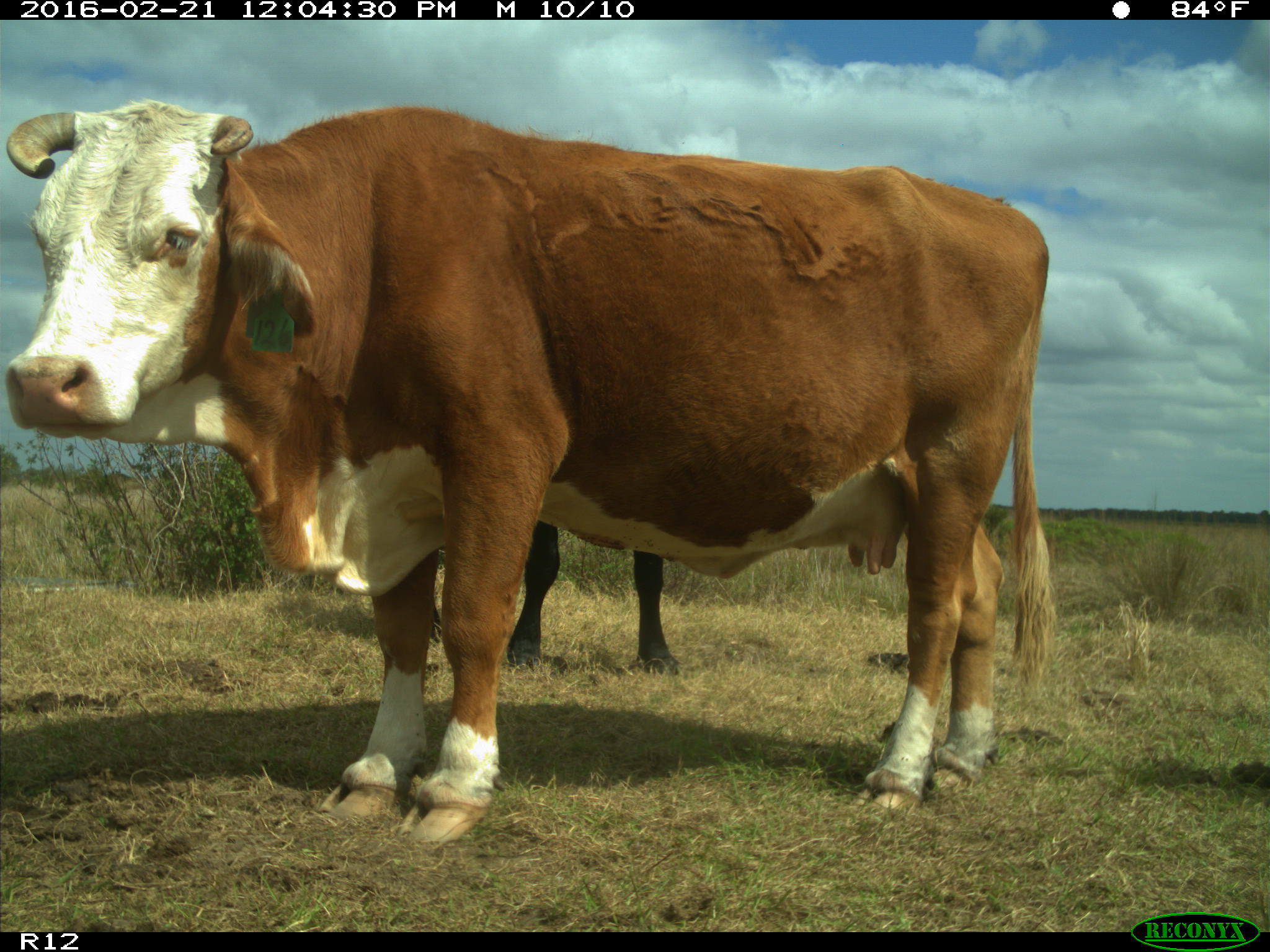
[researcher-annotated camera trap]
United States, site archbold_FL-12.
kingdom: Animalia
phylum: Chordata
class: Mammalia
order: Artiodactyla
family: Bovidae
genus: Bos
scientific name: Bos taurus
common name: domestic cow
Bos taurus (domestic cow).